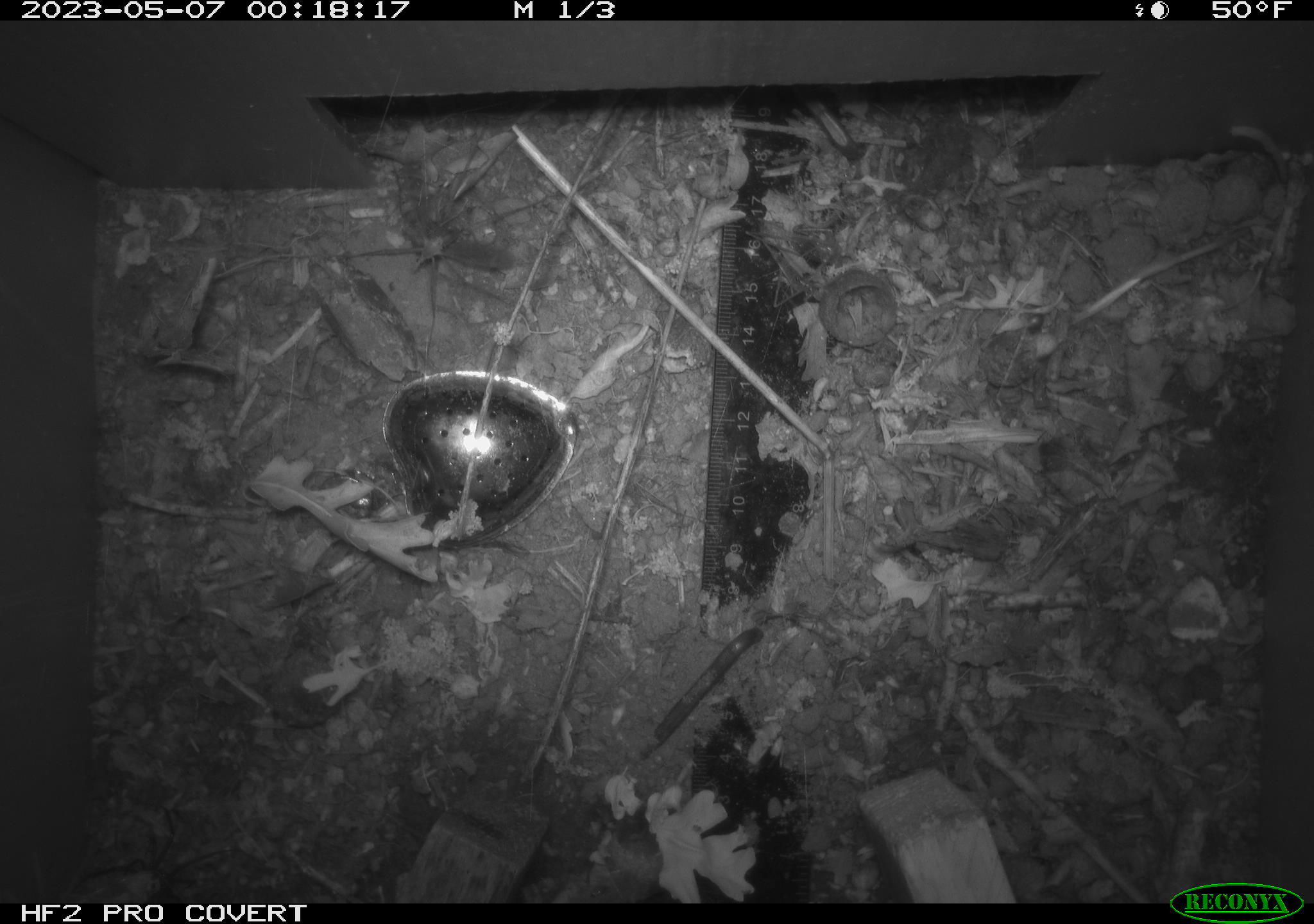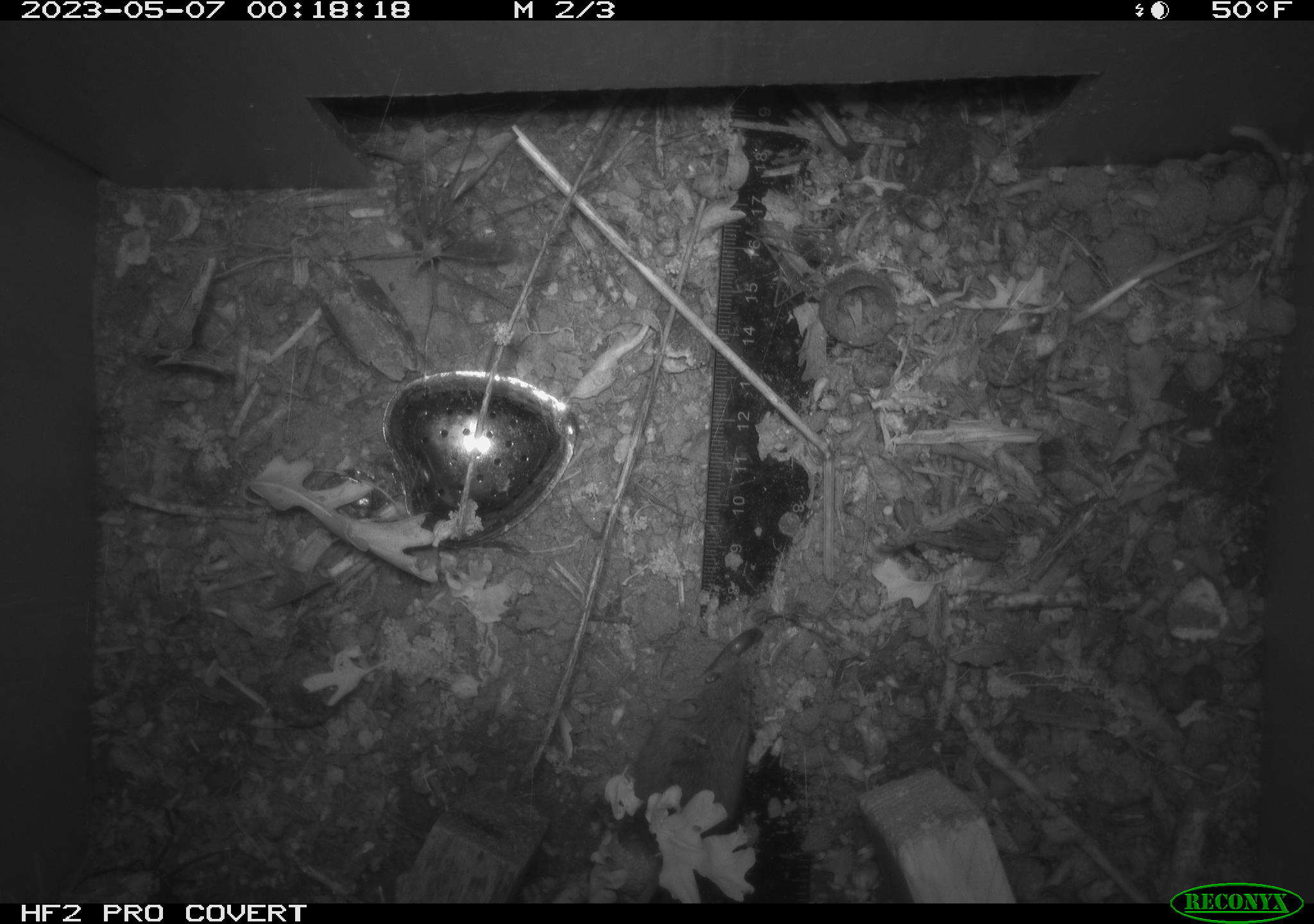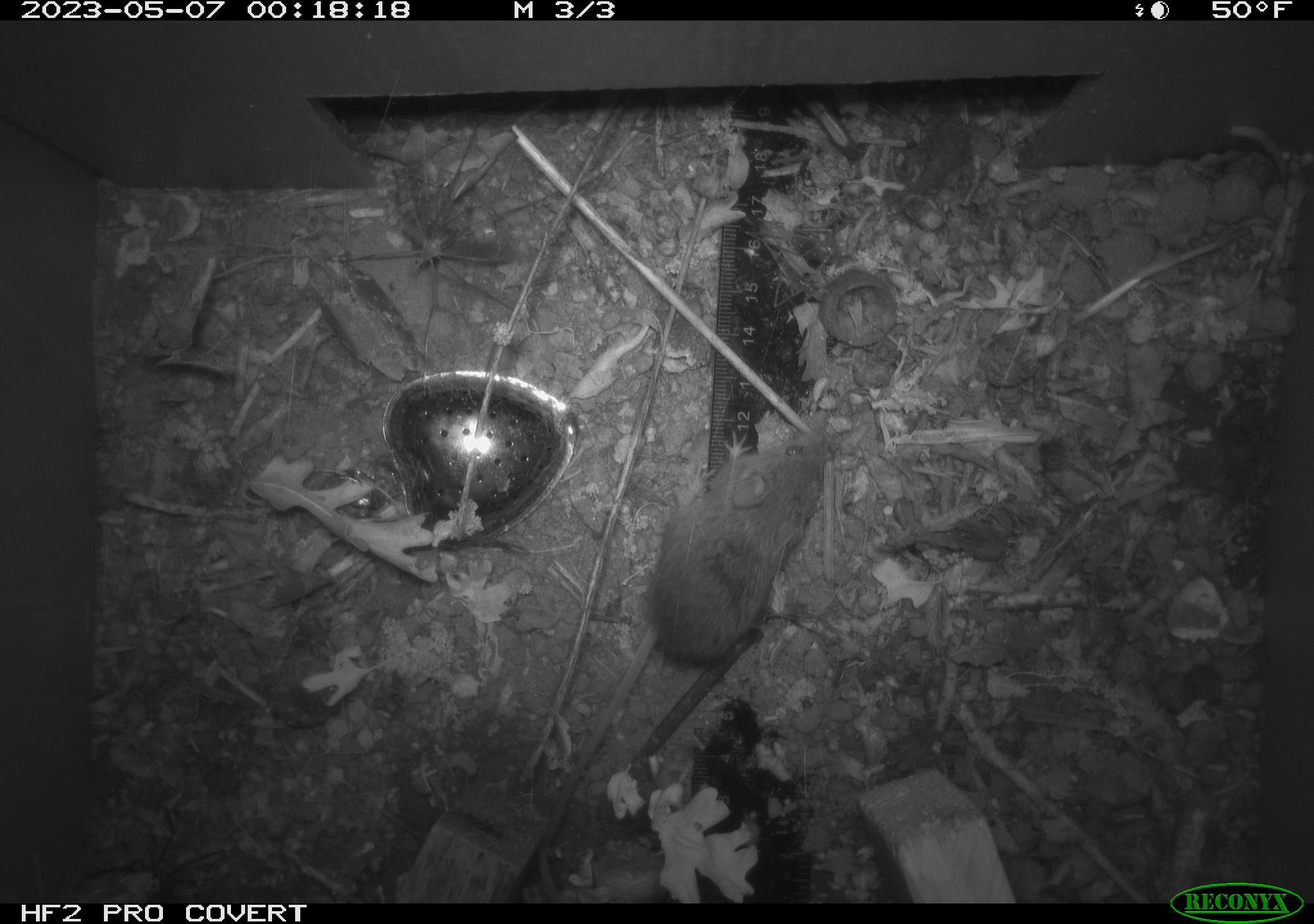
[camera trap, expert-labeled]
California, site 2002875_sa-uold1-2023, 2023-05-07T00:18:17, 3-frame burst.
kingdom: Animalia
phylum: Chordata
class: Mammalia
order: Rodentia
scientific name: Rodentia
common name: mouse species